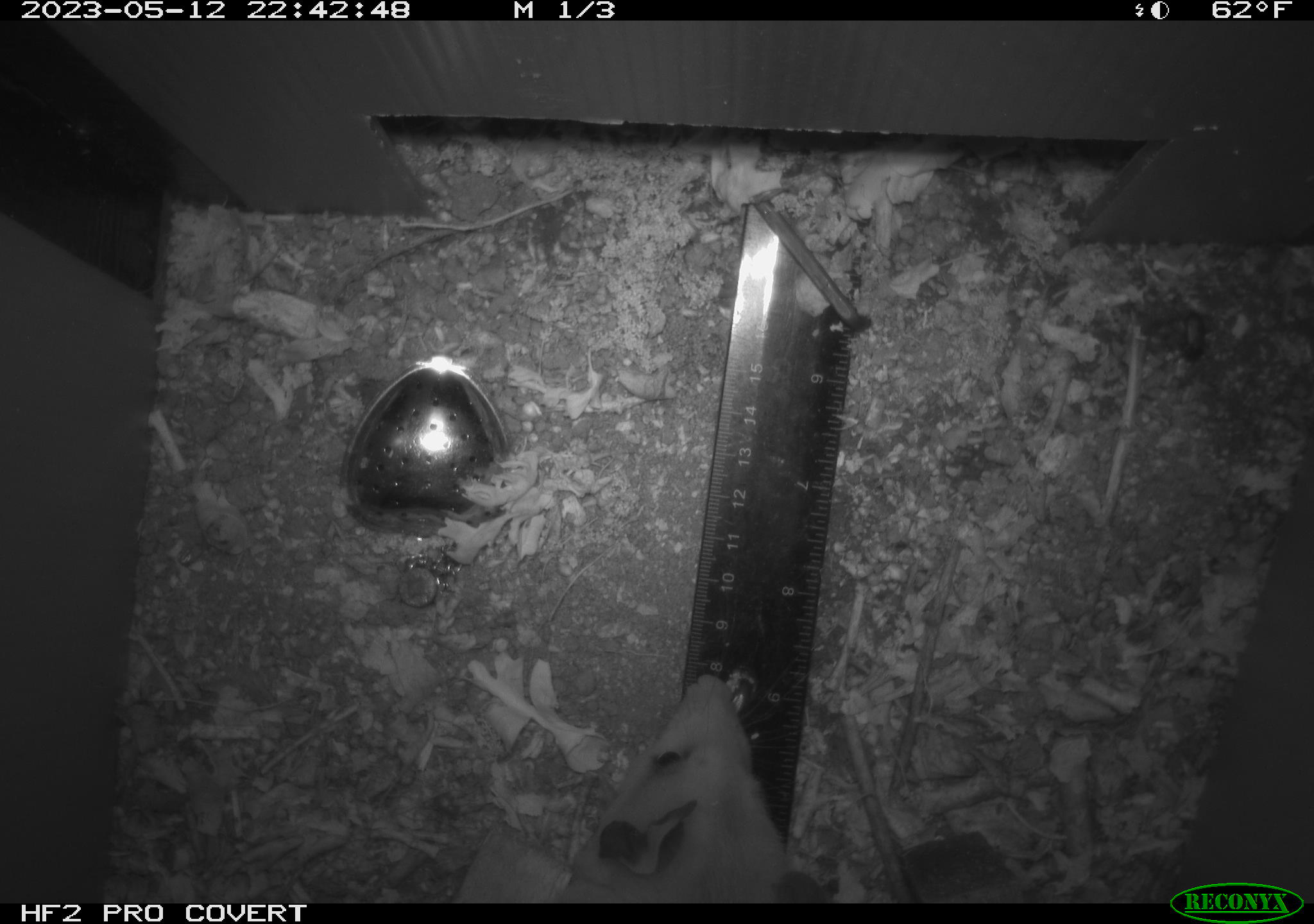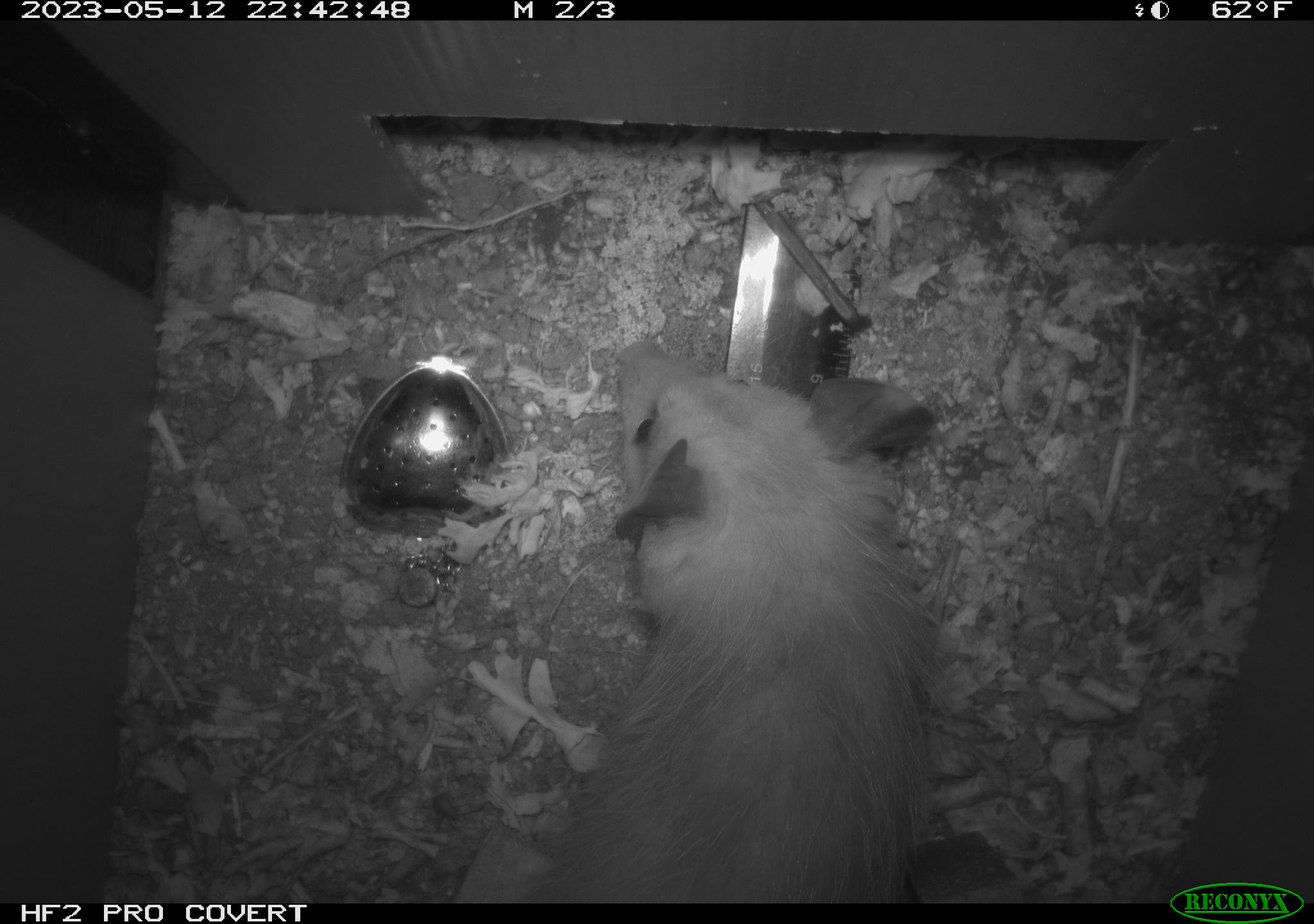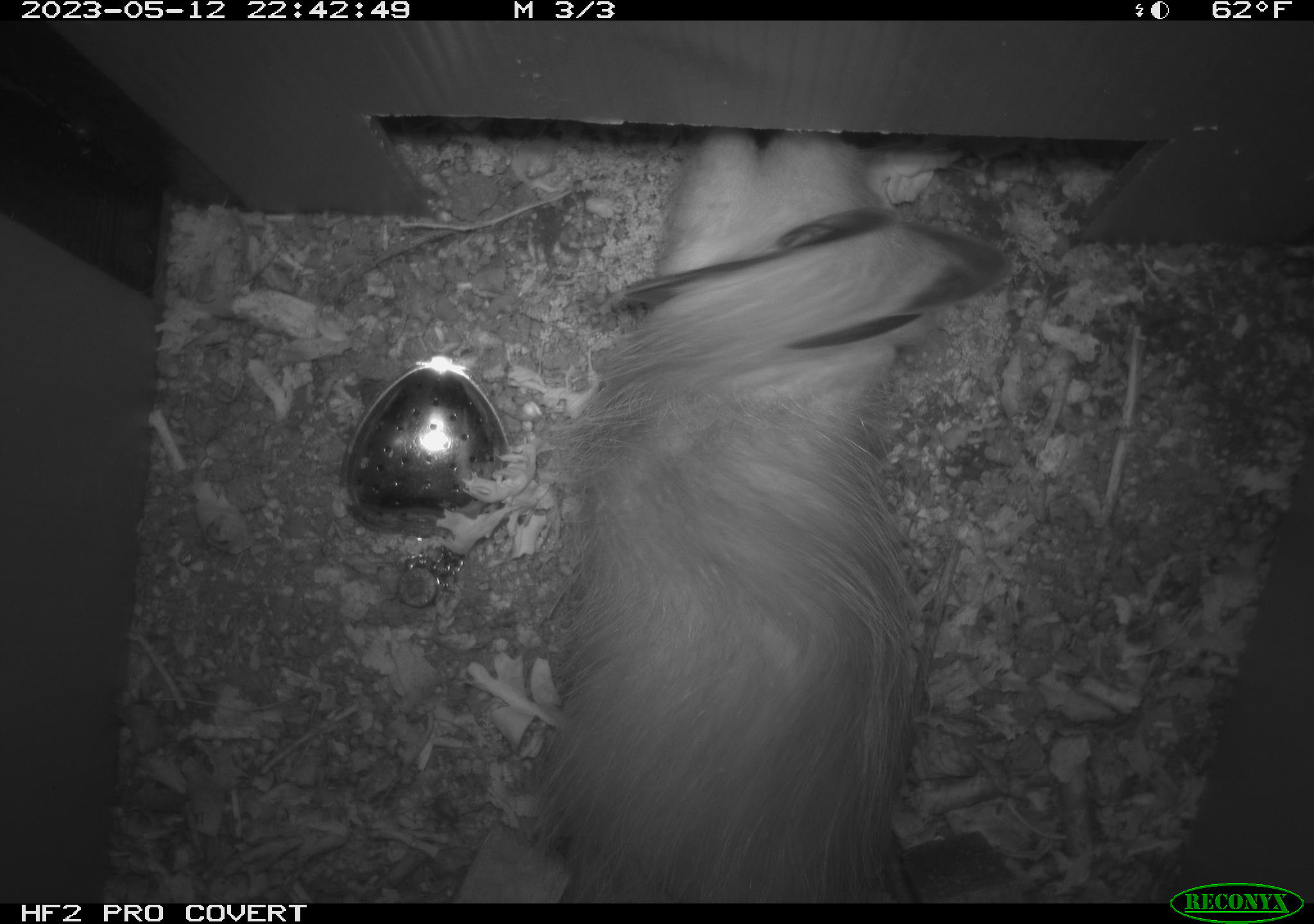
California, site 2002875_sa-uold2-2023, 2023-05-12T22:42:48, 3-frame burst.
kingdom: Animalia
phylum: Chordata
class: Mammalia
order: Didelphimorphia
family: Didelphidae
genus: Didelphis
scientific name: Didelphis virginiana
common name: virginia opossum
Virginia opossum (Didelphis virginiana).